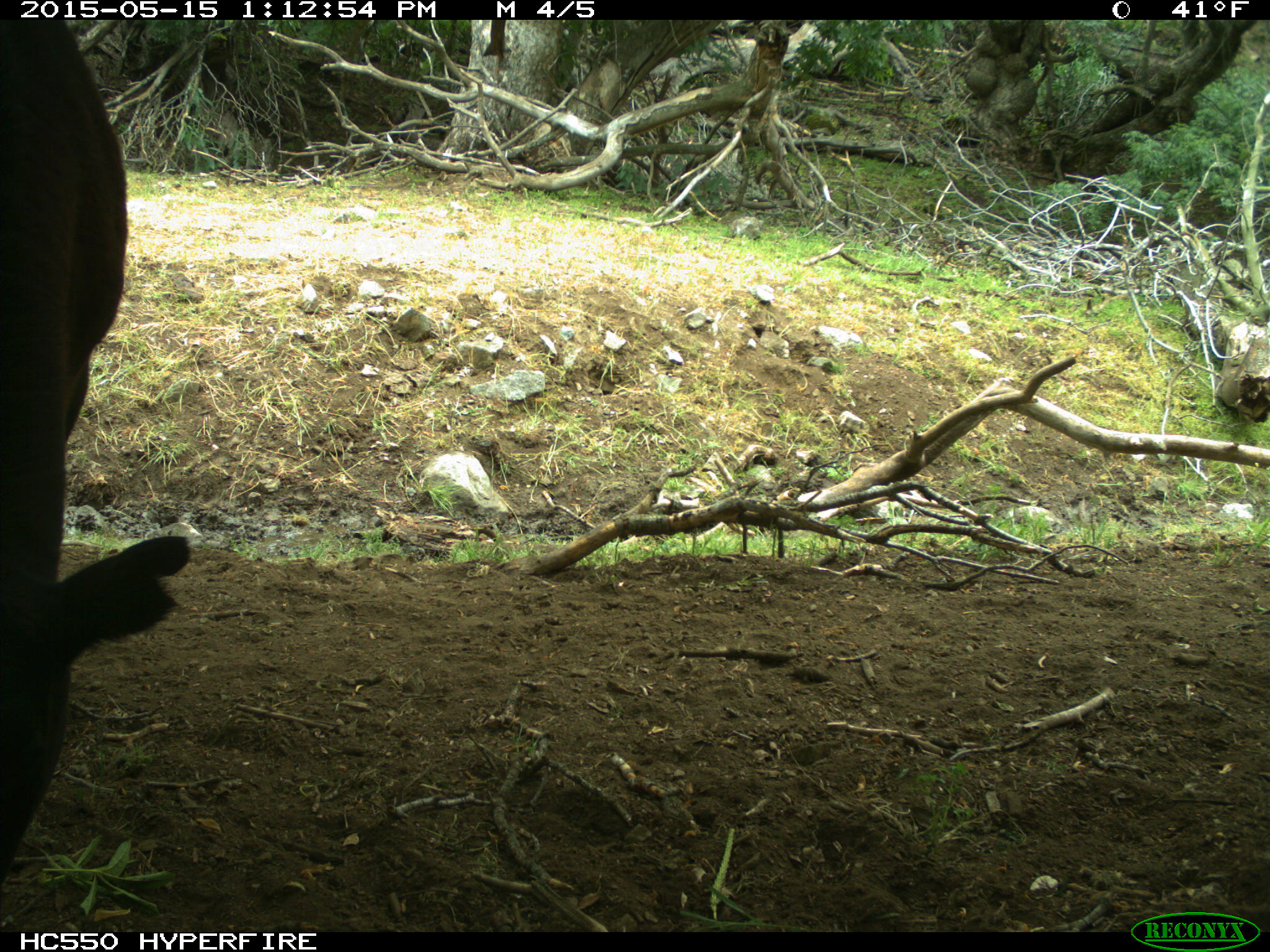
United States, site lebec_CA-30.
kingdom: Animalia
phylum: Chordata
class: Mammalia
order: Artiodactyla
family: Bovidae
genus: Bos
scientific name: Bos taurus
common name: domestic cow